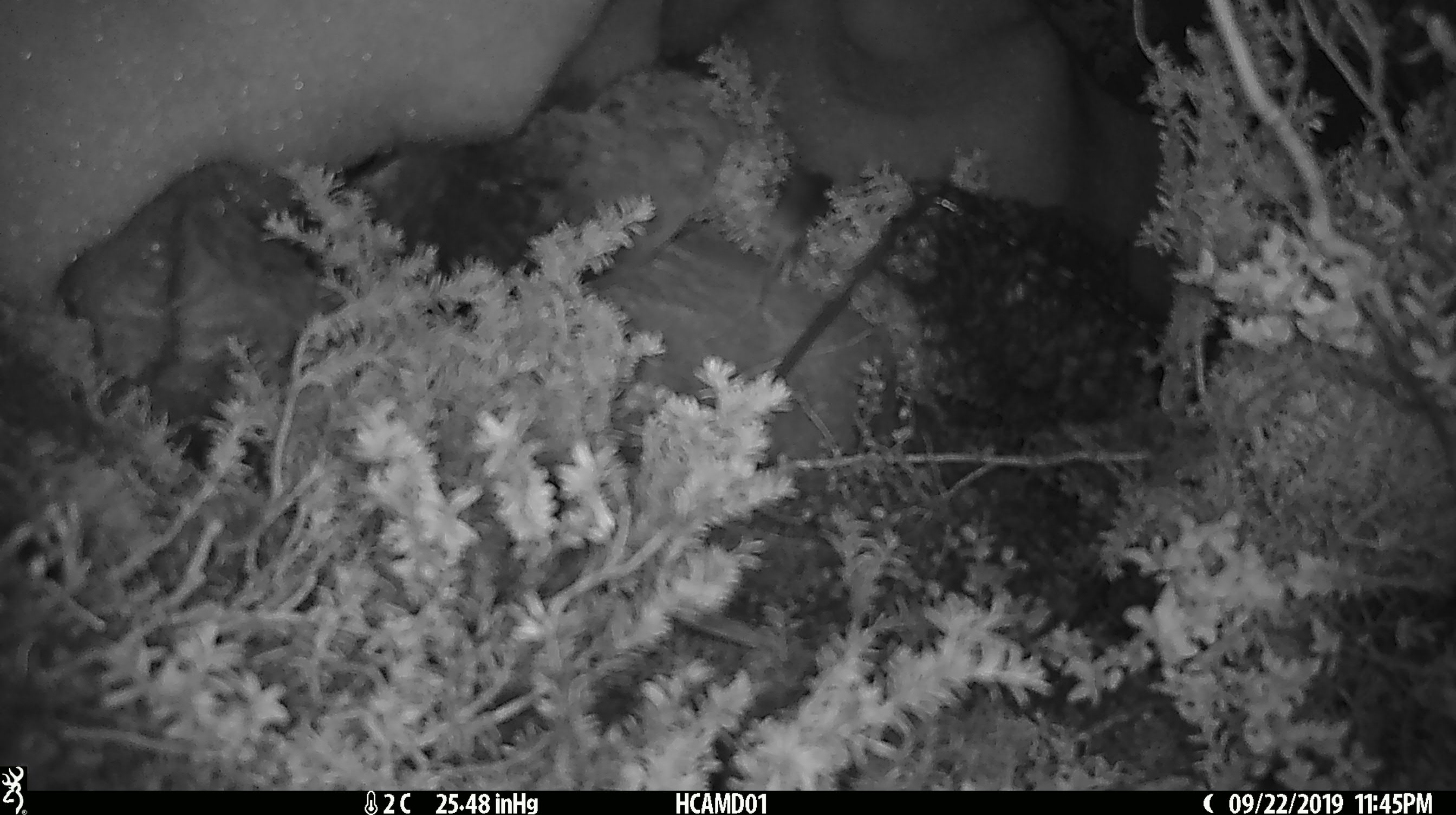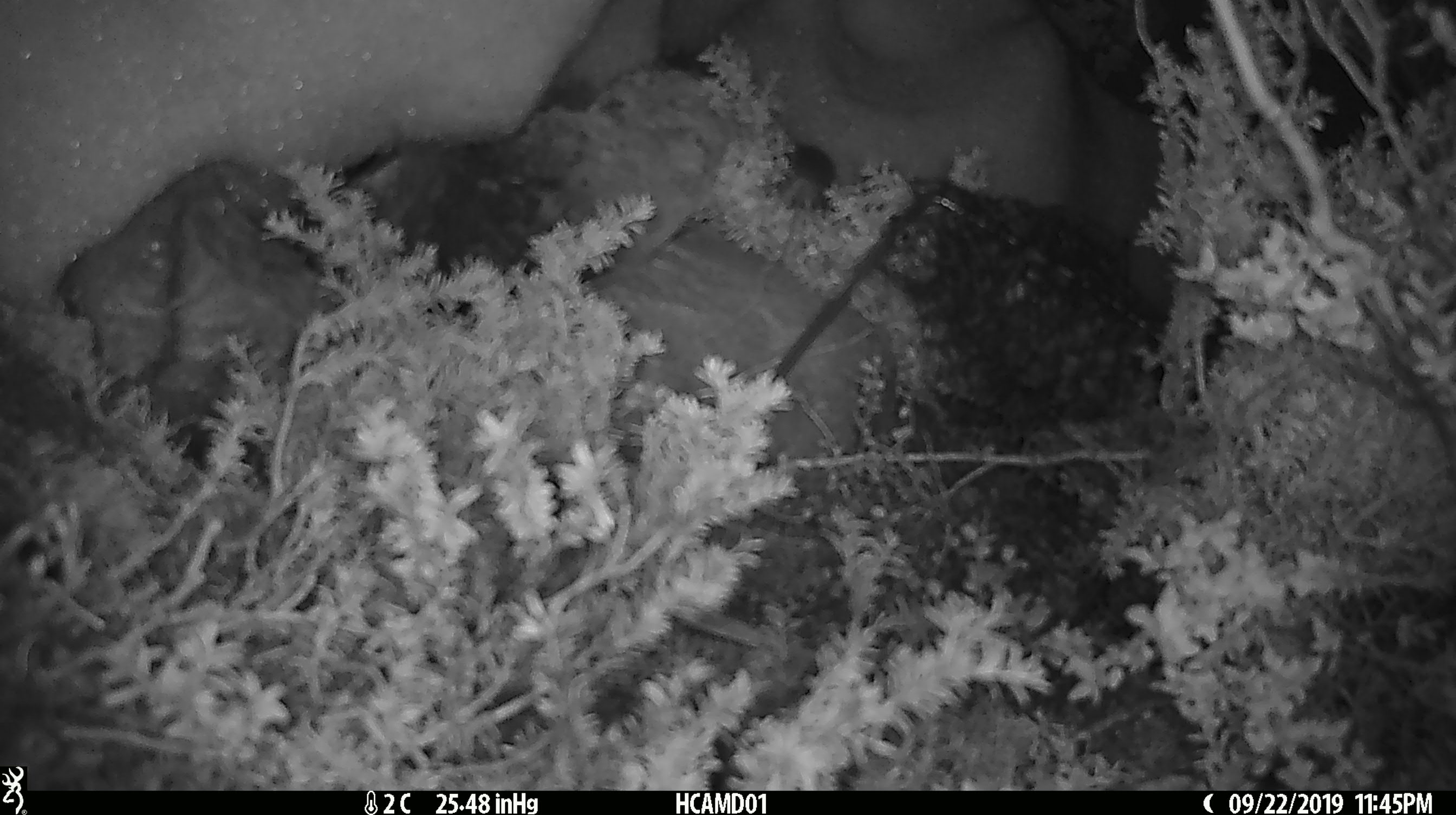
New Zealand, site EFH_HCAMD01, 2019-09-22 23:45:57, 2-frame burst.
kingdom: Animalia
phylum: Chordata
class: Mammalia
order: Rodentia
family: Muridae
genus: Mus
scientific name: Mus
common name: mouse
Mouse (Mus).